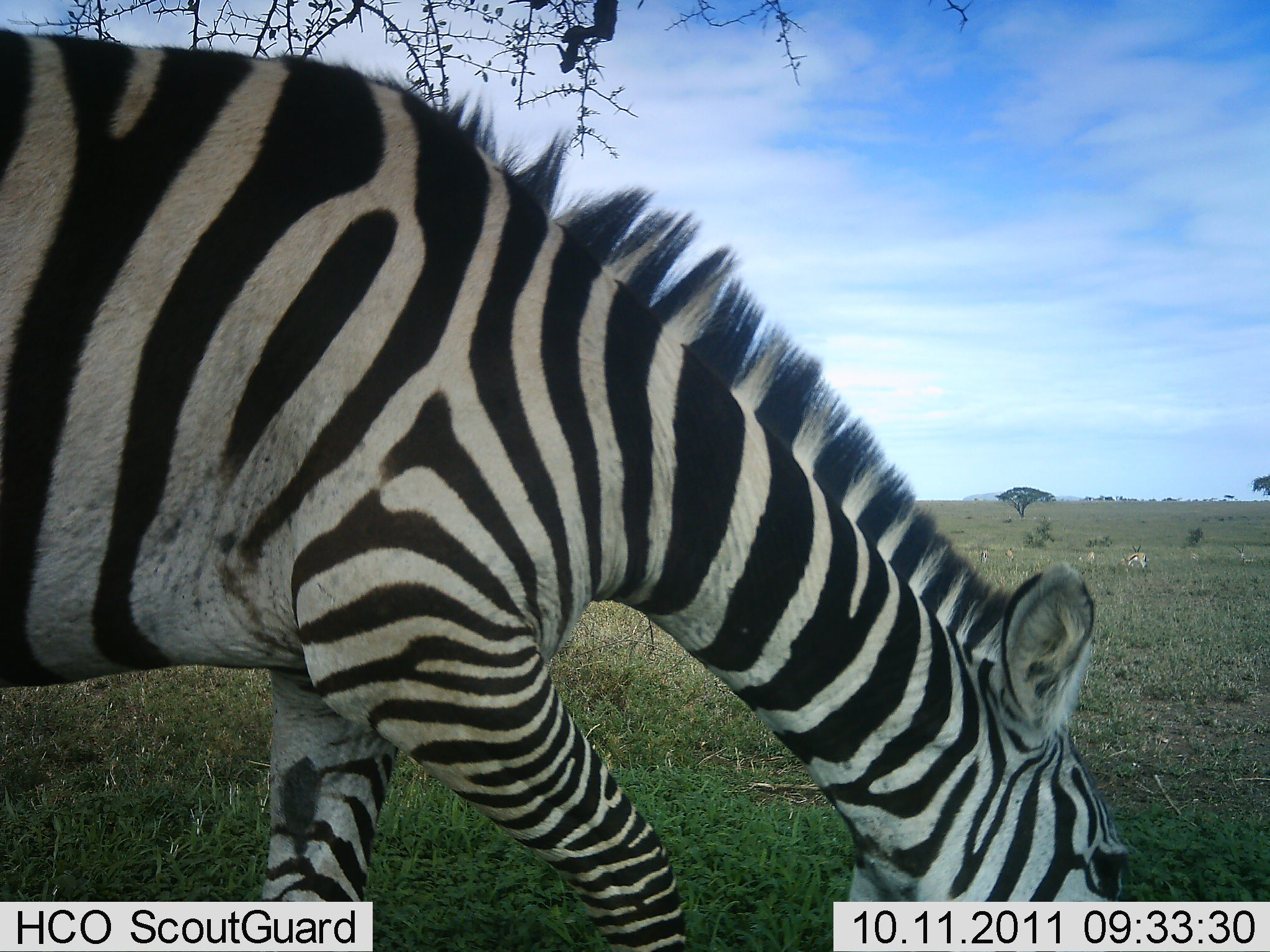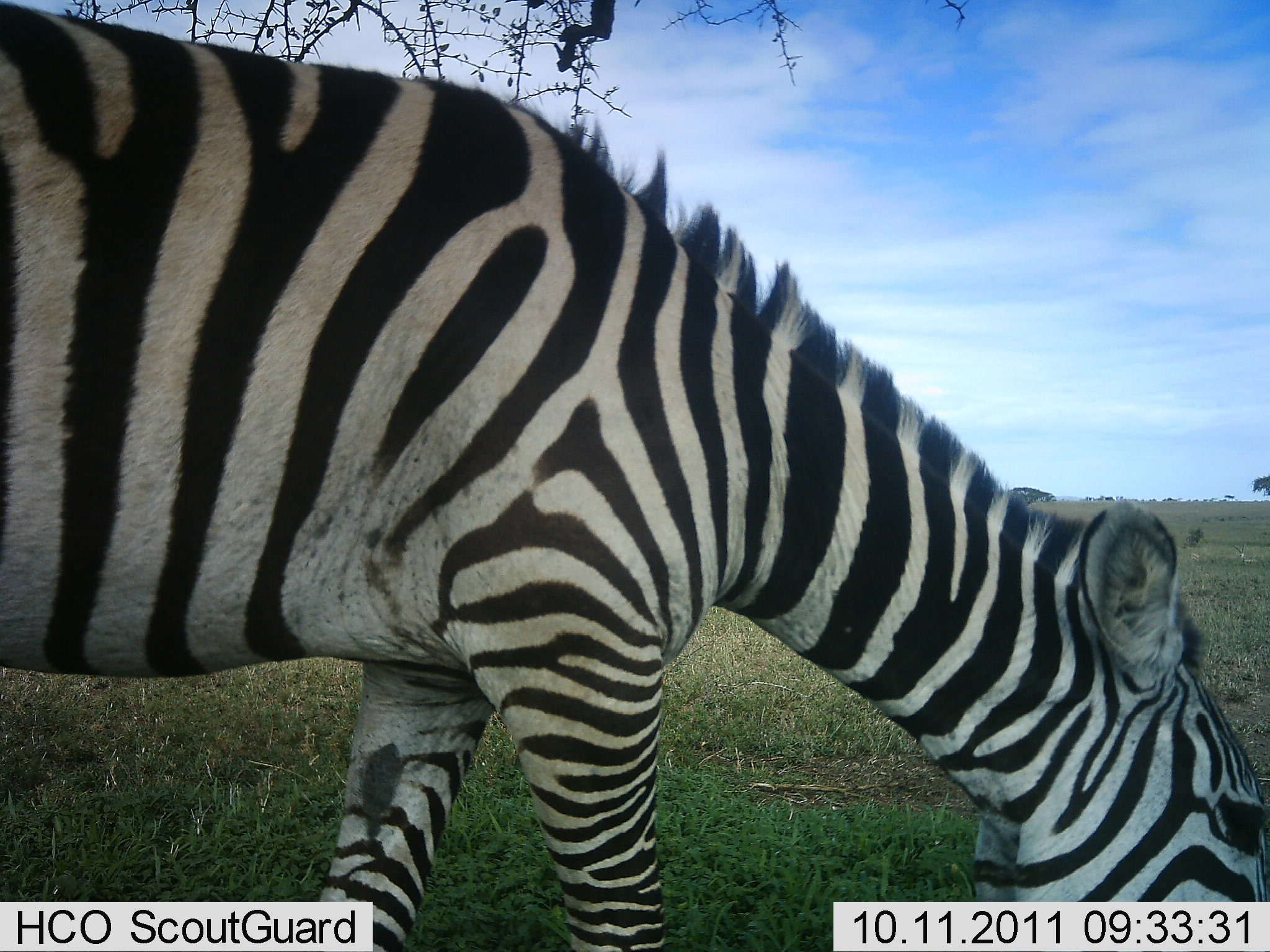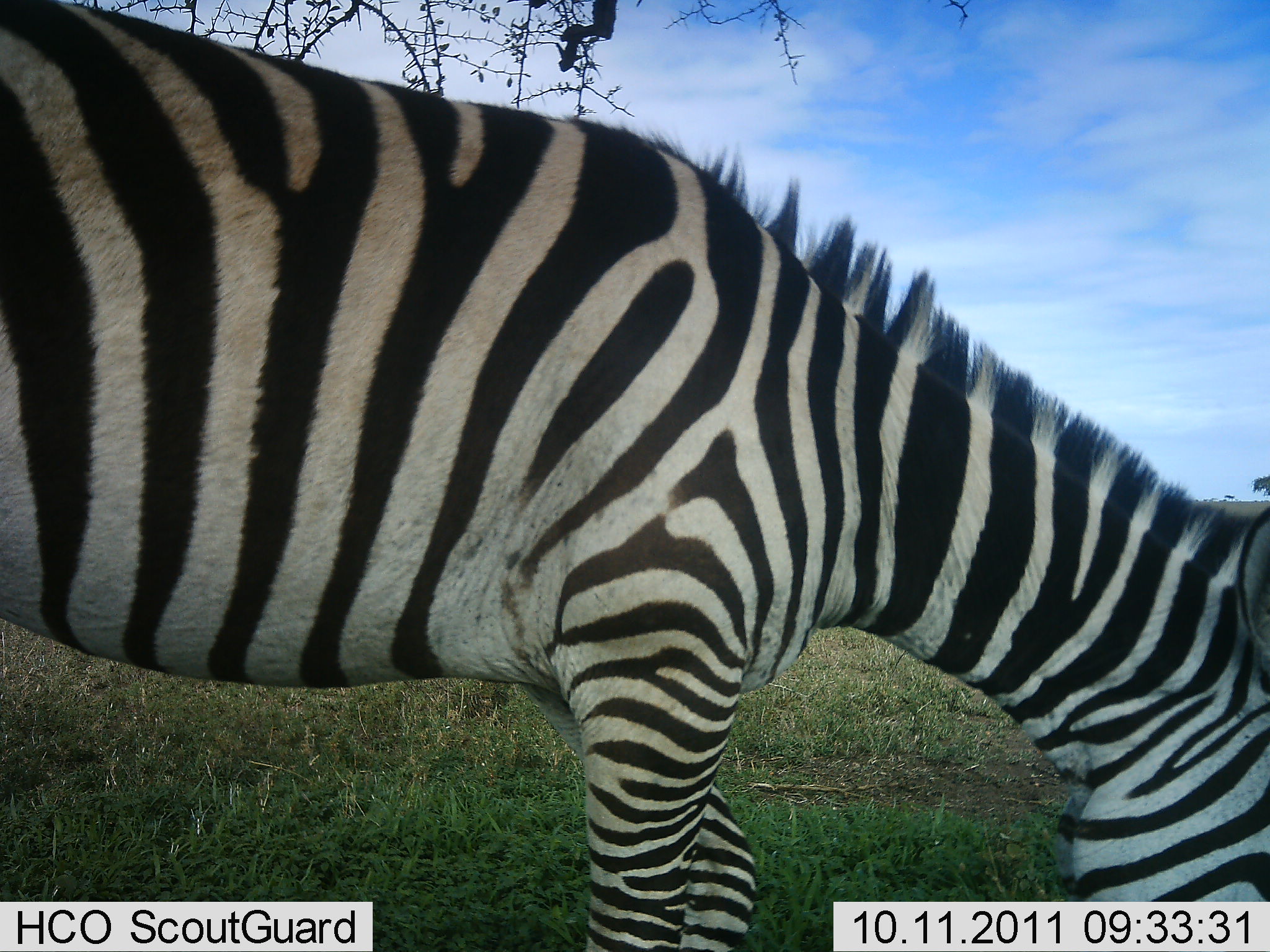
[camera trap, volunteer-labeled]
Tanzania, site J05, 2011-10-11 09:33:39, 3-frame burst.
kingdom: Animalia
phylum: Chordata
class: Mammalia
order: Perissodactyla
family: Equidae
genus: Equus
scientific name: Equus quagga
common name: plains zebra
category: zebra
Zebra (plains zebra) (Equus quagga), count 1. Behavior (volunteer vote fractions): standing 0%, resting 0%, moving 33%, interacting 0%. Young present (vote fraction): 0%. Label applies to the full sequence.